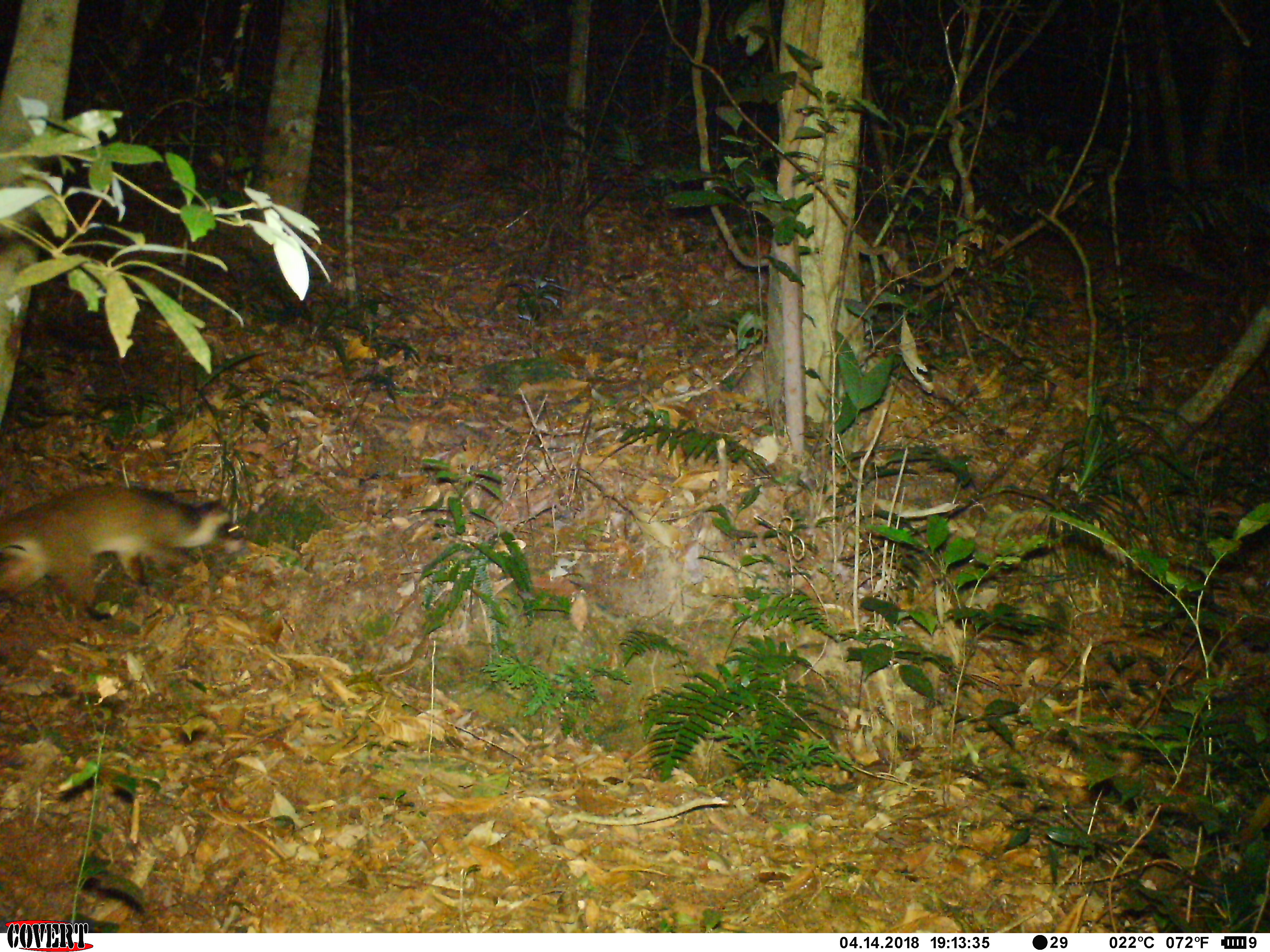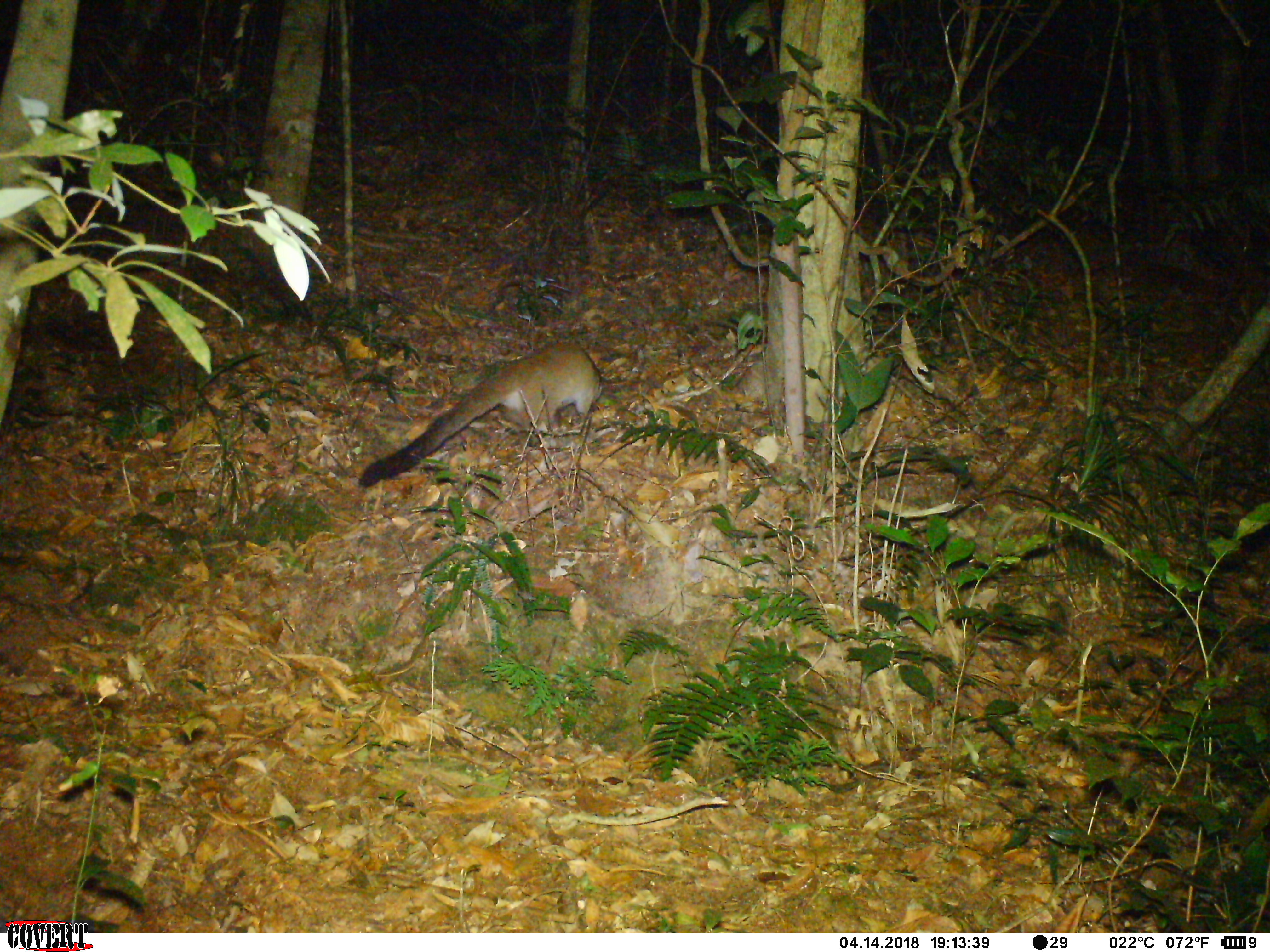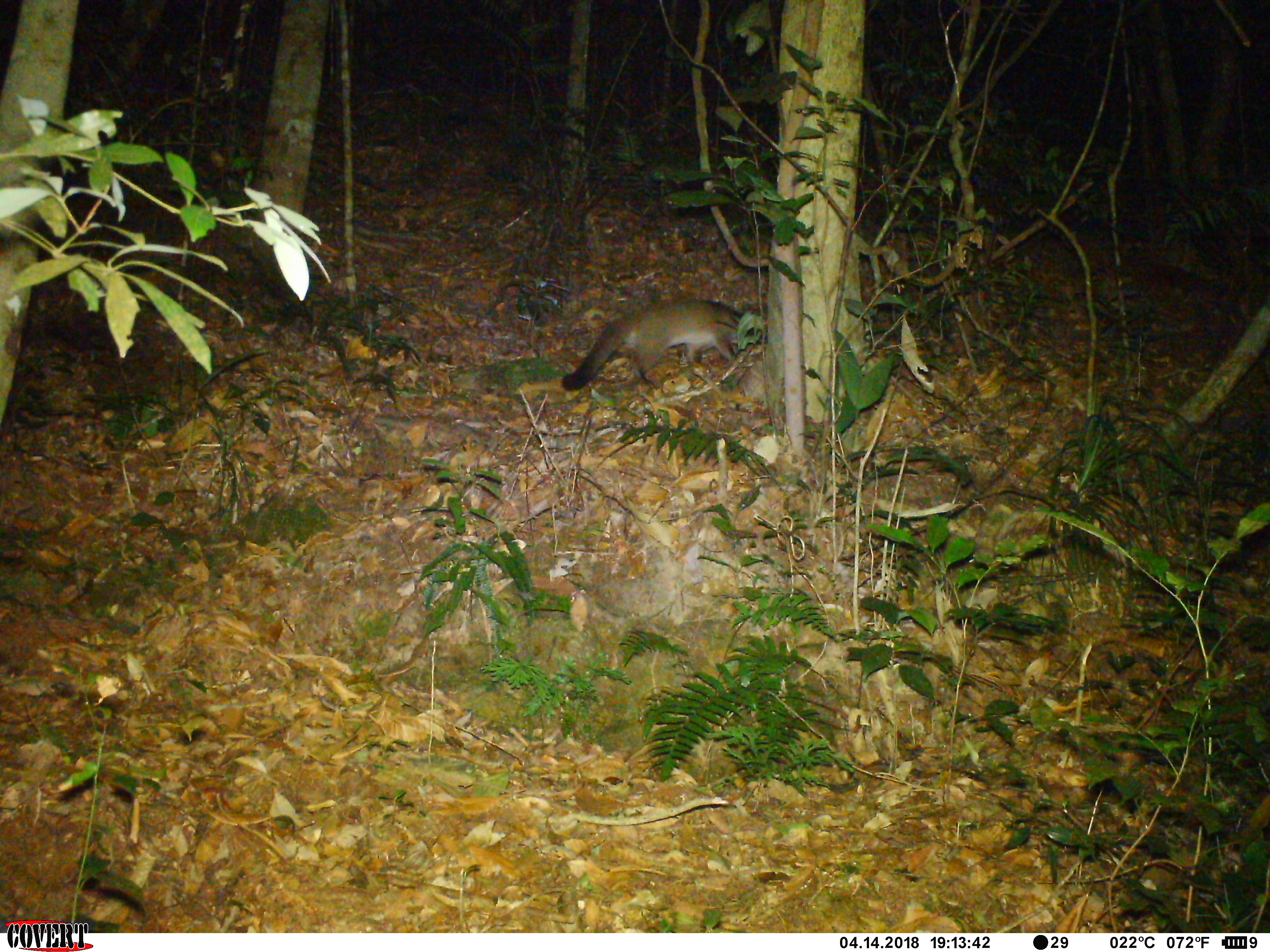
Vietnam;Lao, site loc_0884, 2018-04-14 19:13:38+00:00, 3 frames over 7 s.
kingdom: Animalia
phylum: Chordata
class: Mammalia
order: Carnivora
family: Viverridae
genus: Paguma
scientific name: Paguma larvata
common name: masked palm civet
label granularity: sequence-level